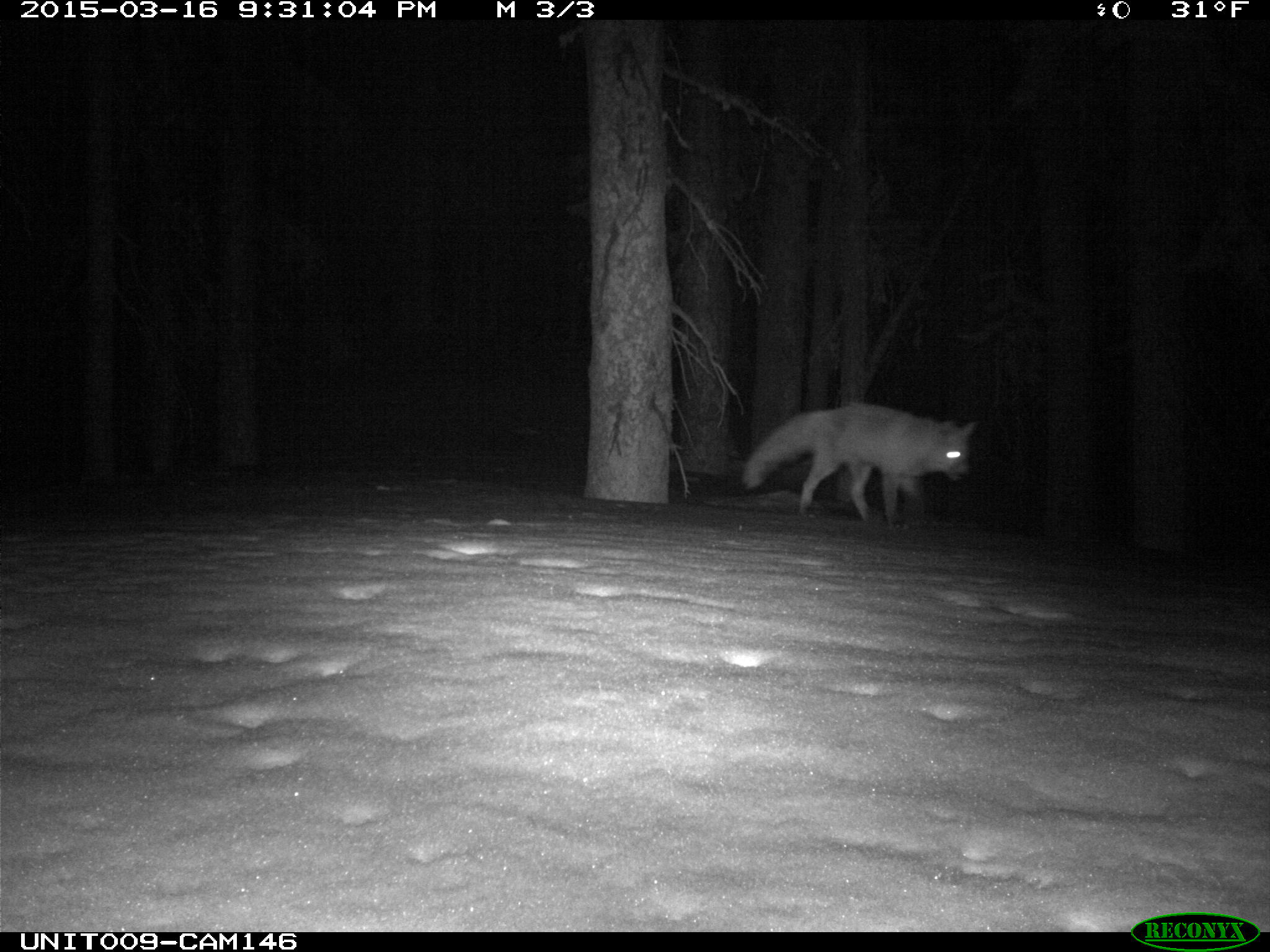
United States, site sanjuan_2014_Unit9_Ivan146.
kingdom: Animalia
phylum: Chordata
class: Mammalia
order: Carnivora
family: Canidae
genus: Vulpes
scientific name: Vulpes vulpes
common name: red fox